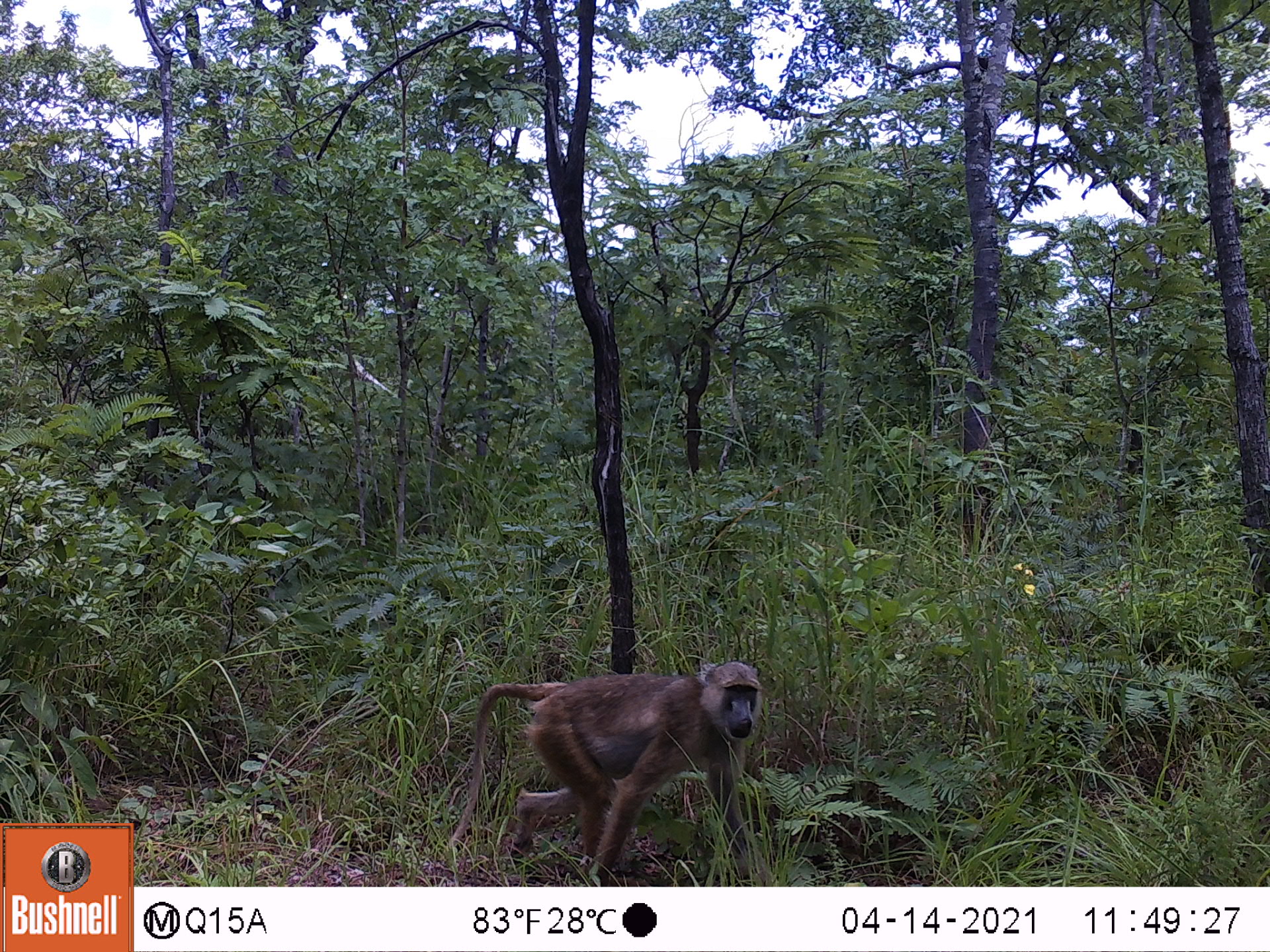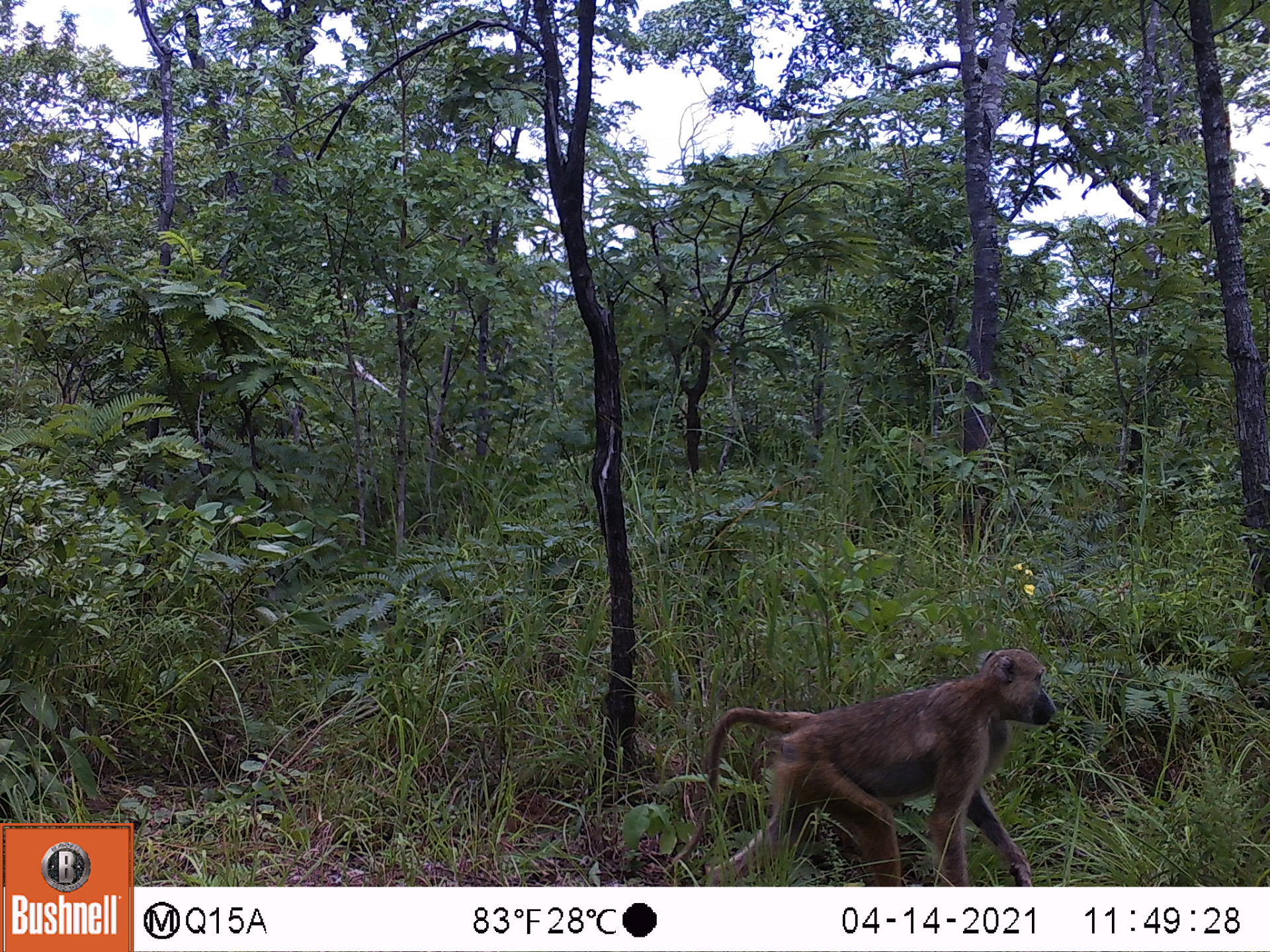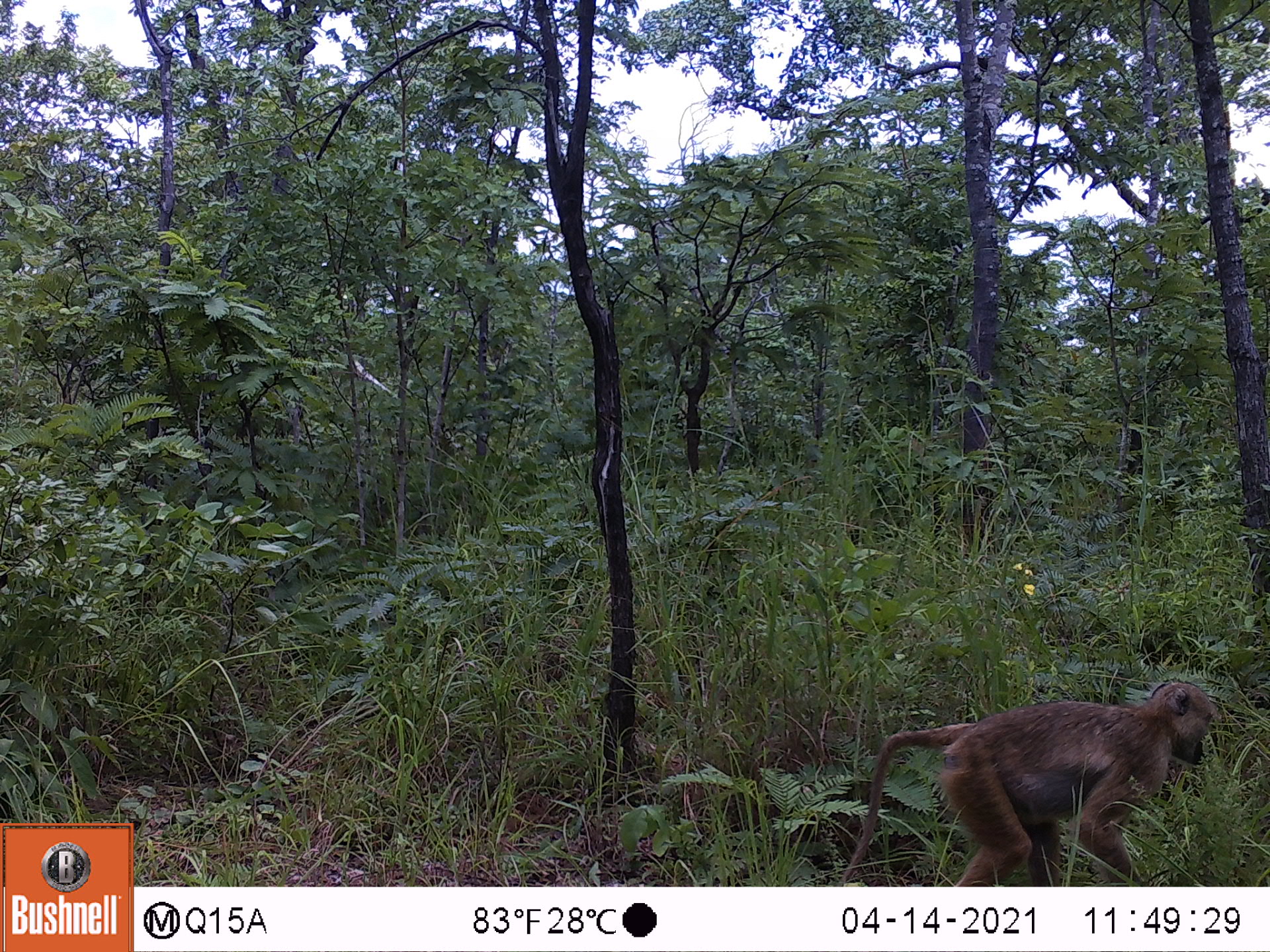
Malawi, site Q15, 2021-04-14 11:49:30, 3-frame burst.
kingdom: Animalia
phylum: Chordata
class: Mammalia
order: Primates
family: Cercopithecidae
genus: Papio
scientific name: Papio cynocephalus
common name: yellow baboon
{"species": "yellow baboon (Papio cynocephalus)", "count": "1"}